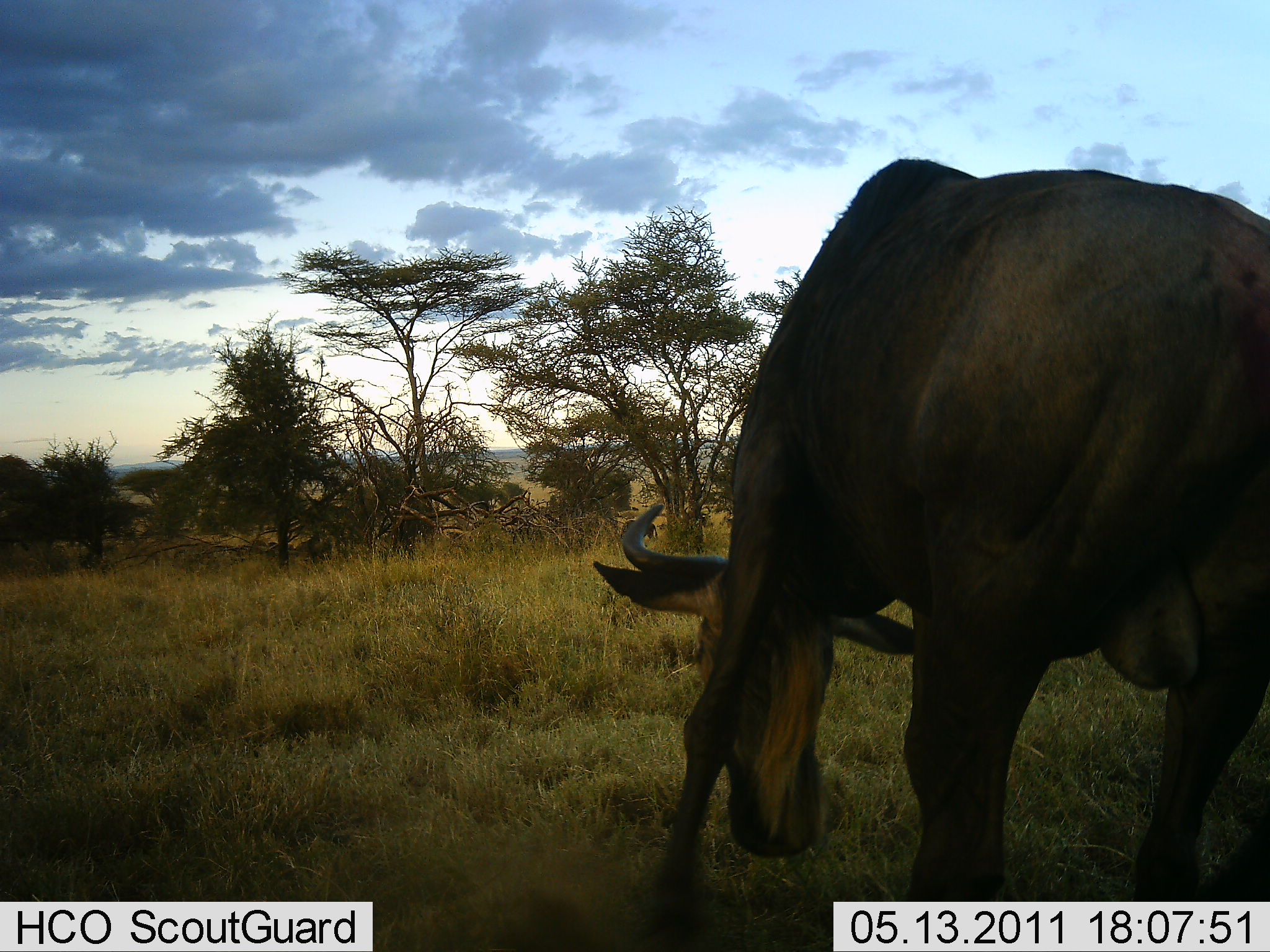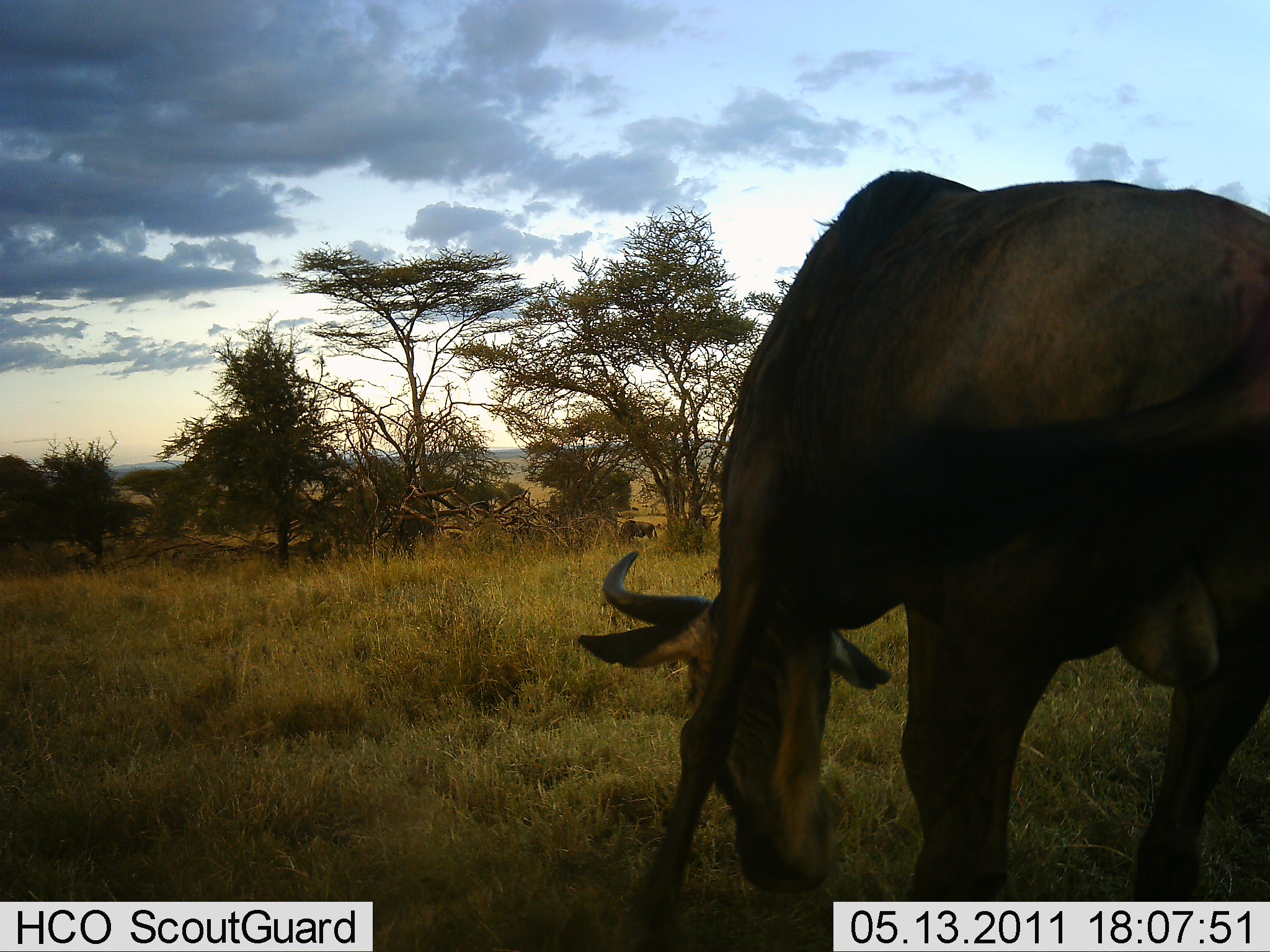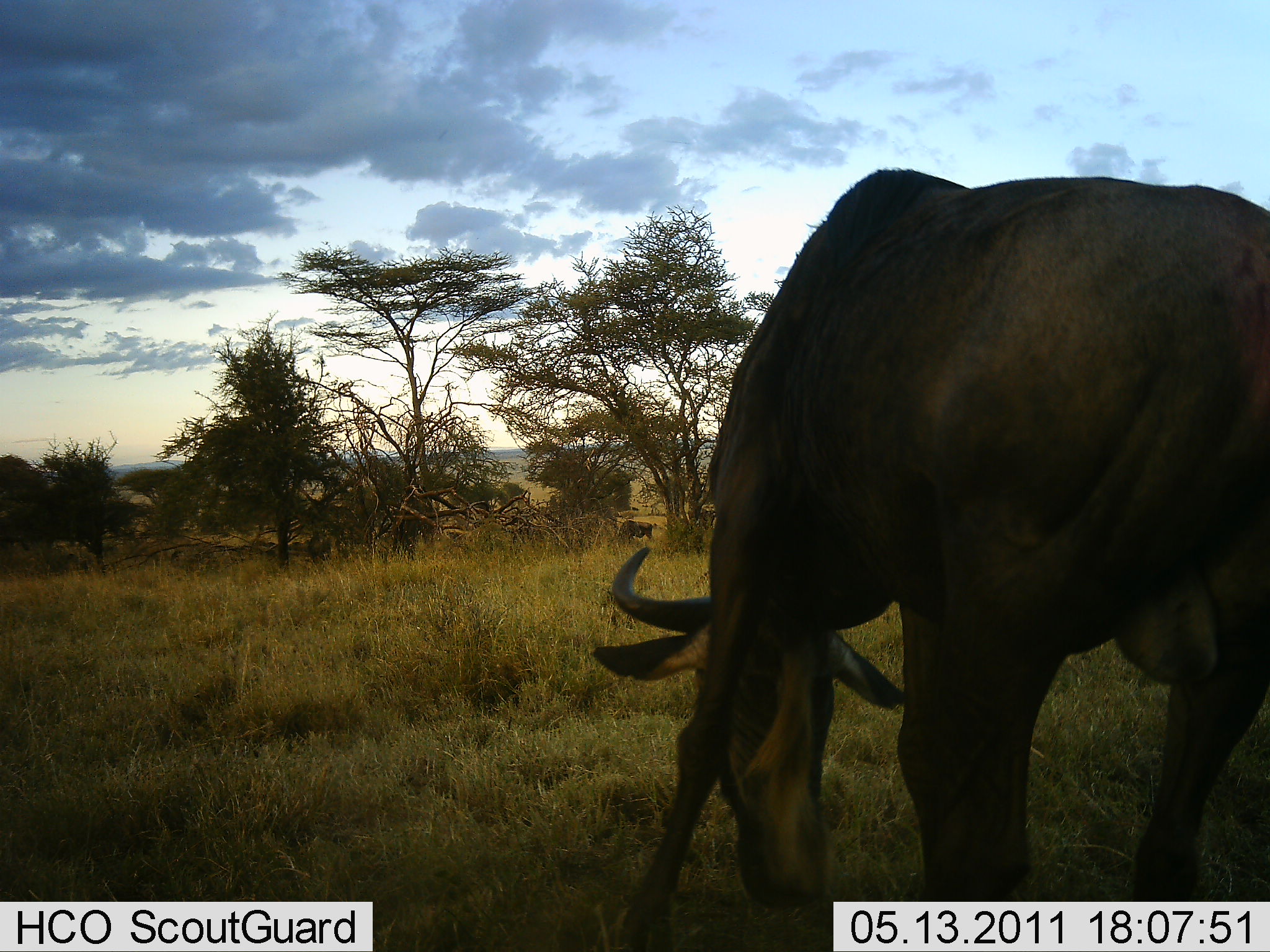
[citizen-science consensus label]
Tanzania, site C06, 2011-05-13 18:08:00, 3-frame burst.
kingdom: Animalia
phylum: Chordata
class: Mammalia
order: Artiodactyla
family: Bovidae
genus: Connochaetes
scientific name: Connochaetes taurinus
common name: blue wildebeest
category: wildebeest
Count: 1.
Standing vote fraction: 30%.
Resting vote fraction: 0%.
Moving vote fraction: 10%.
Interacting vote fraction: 0%.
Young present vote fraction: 0%.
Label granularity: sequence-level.